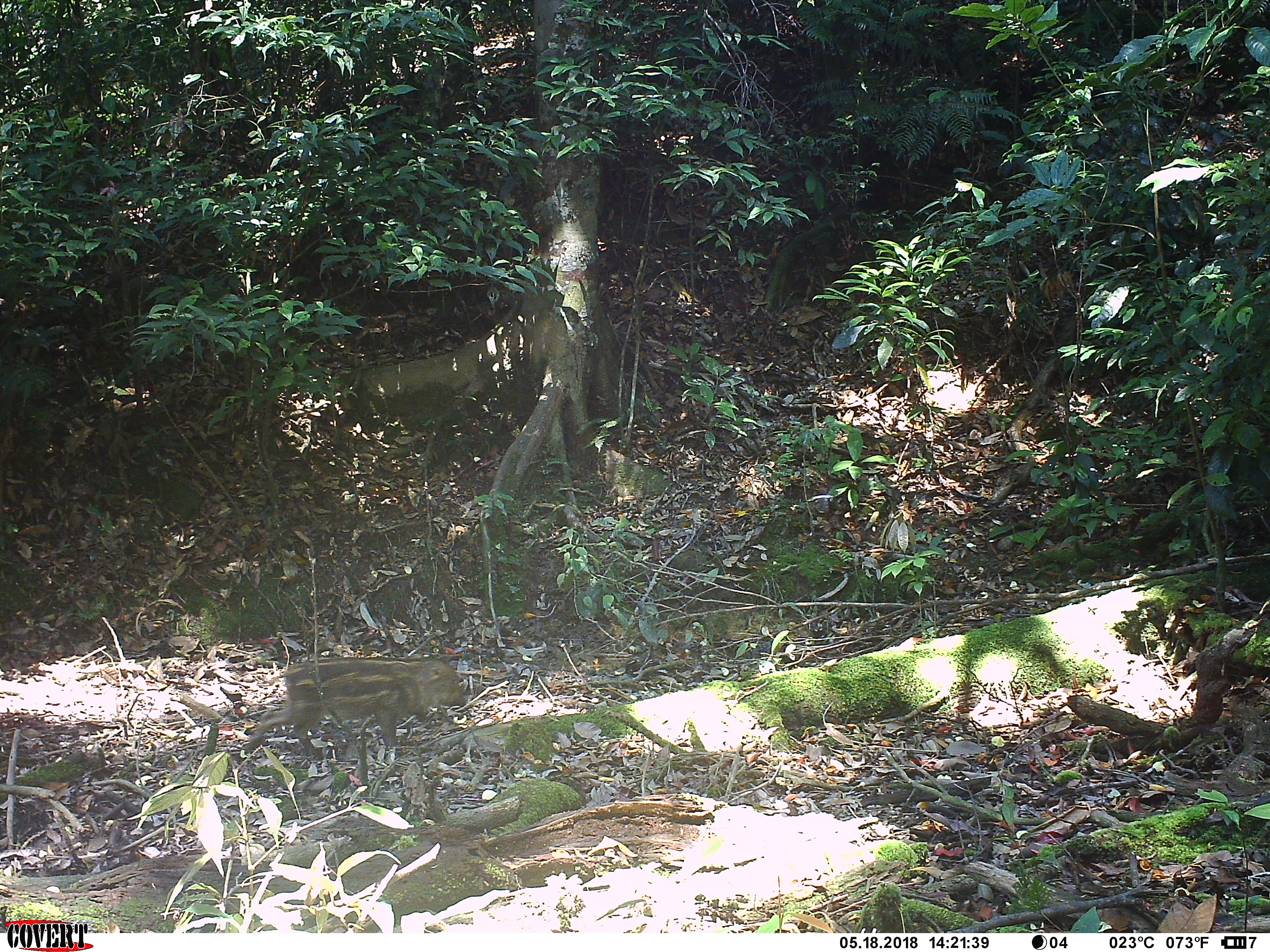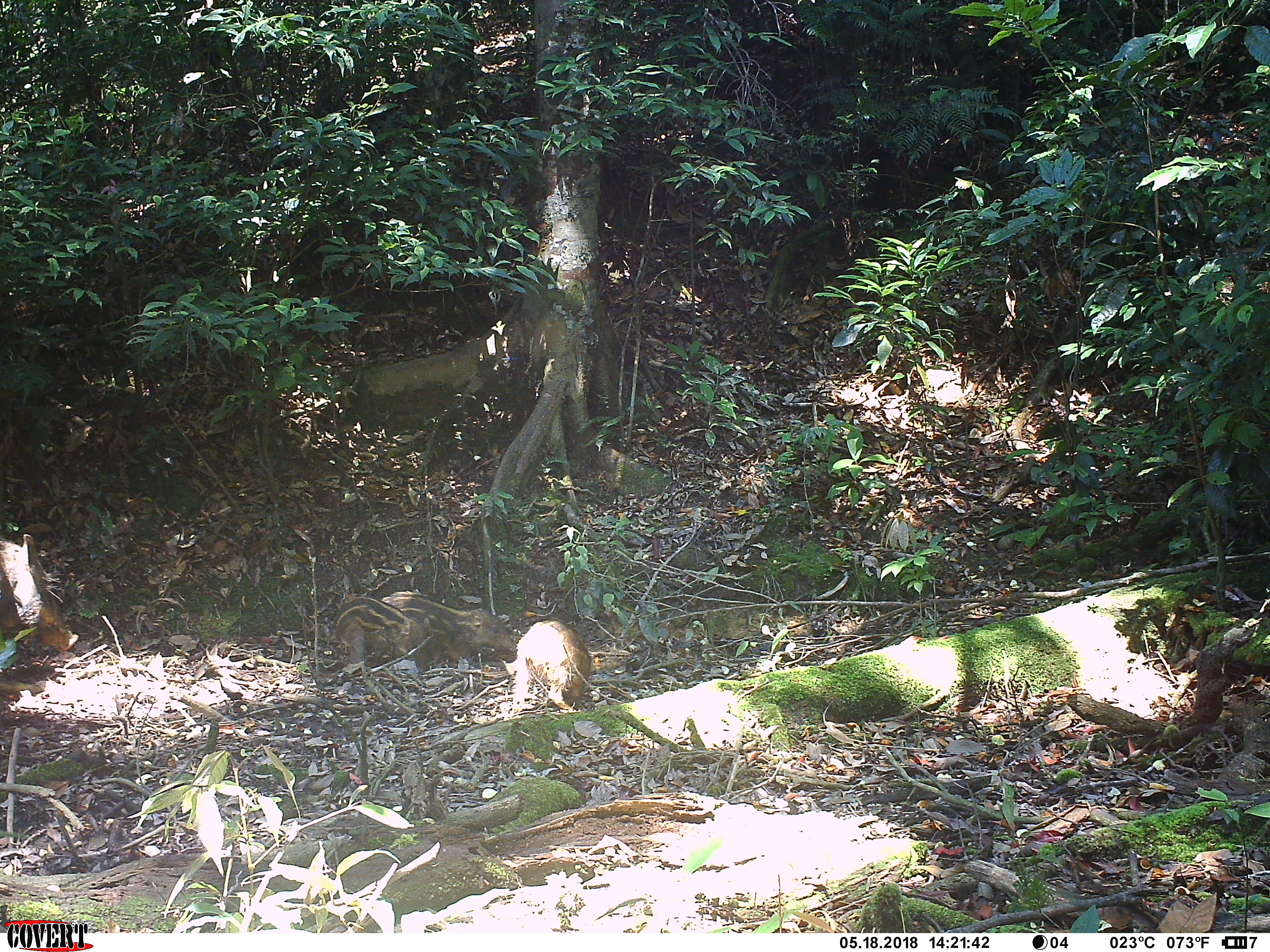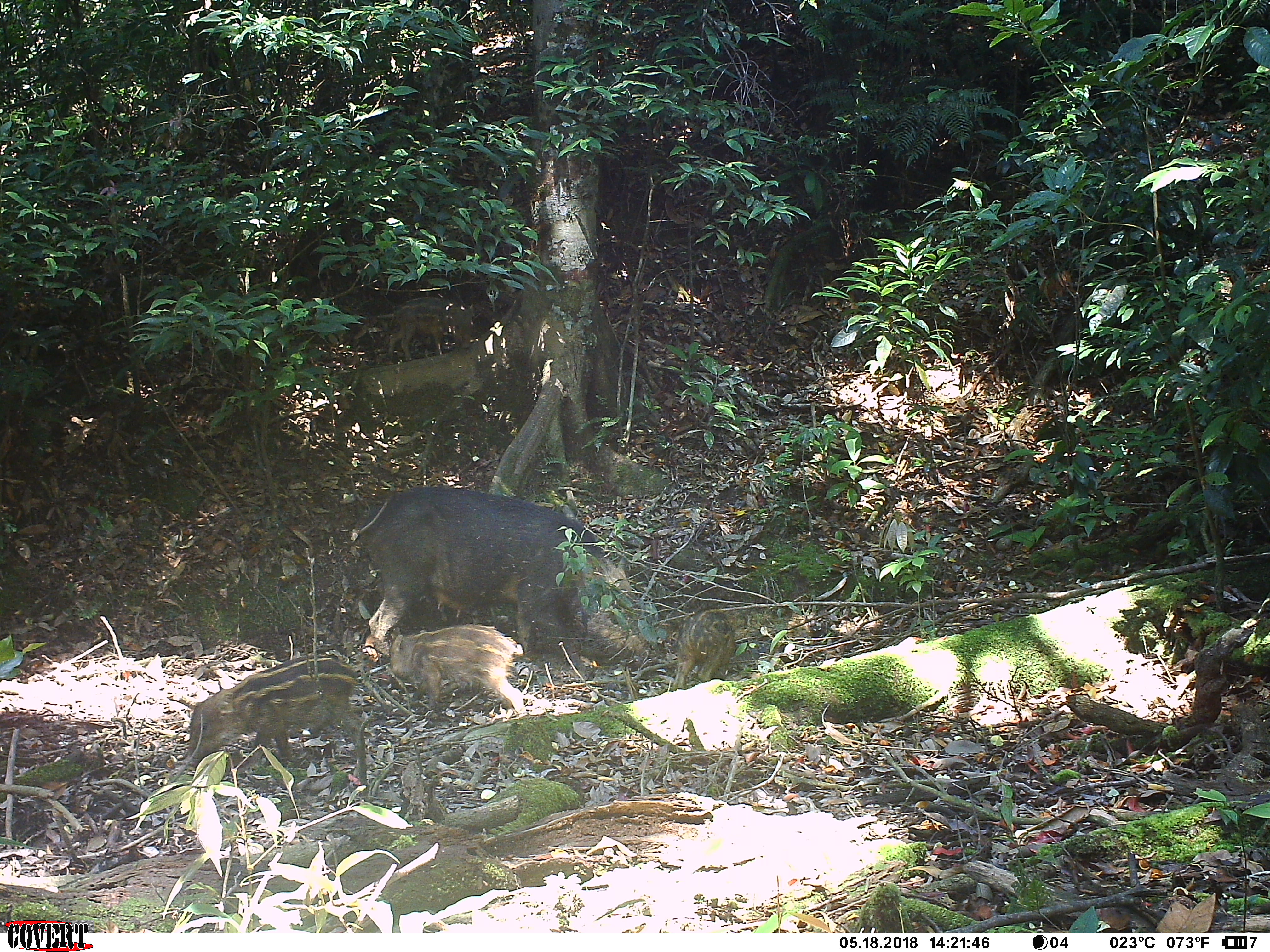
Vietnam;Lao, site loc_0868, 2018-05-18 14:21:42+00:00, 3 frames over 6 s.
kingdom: Animalia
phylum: Chordata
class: Mammalia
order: Artiodactyla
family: Suidae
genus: Sus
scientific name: Sus scrofa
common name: eurasian wild pig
Eurasian wild pig (Sus scrofa). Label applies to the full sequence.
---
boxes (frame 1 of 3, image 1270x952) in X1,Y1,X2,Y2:
eurasian wild pig: 244,656,468,759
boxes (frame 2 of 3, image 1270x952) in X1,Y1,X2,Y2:
eurasian wild pig: 381,591,517,666; 0,533,79,652; 331,595,434,673; 513,619,591,715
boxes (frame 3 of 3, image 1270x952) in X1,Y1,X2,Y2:
eurasian wild pig: 356,485,681,680; 182,653,365,767; 388,622,527,718; 673,608,736,690